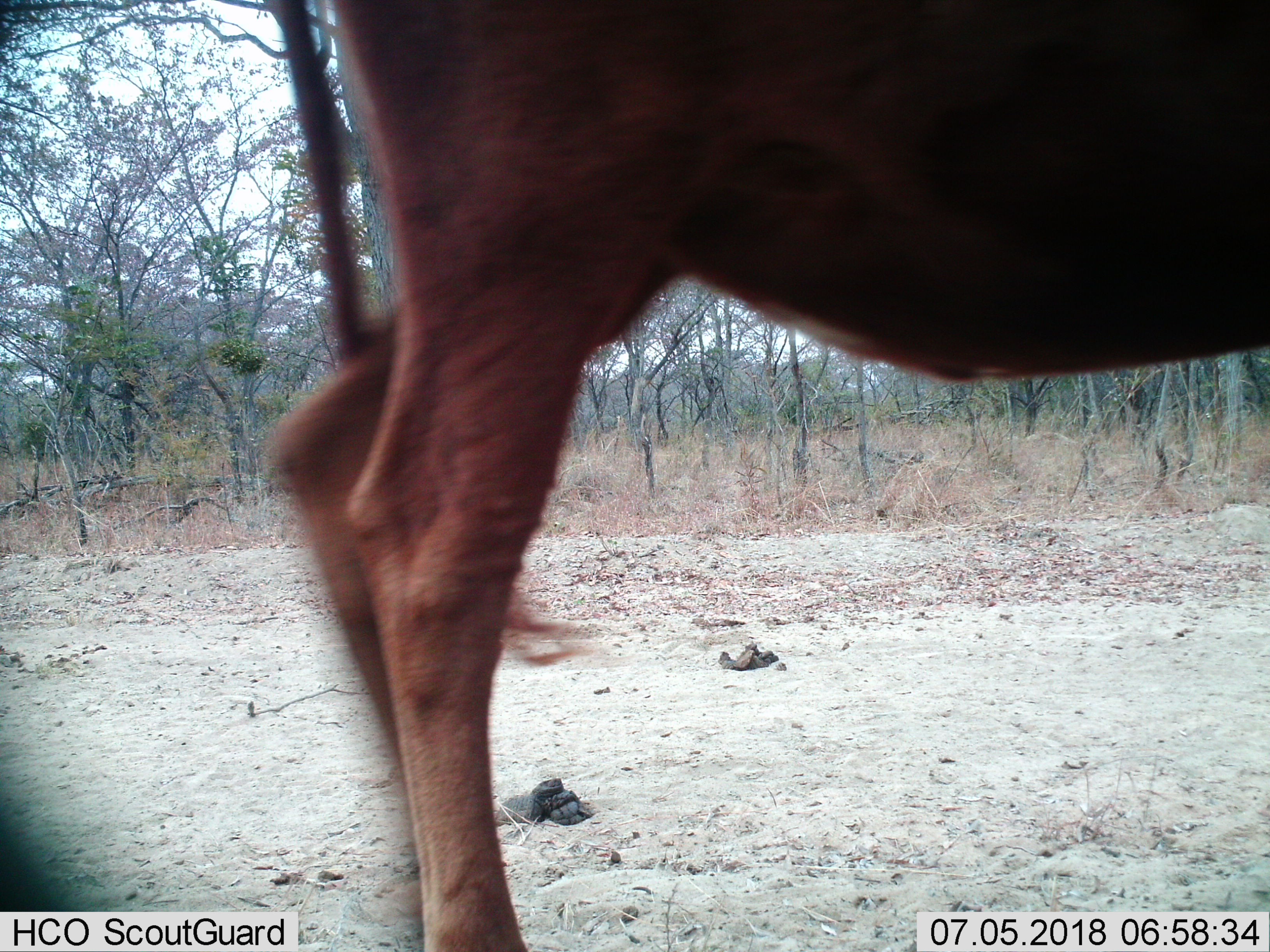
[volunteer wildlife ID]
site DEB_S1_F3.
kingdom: Animalia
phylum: Chordata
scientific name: Vertebrata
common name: domestic animal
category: domesticanimal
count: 1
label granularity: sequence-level